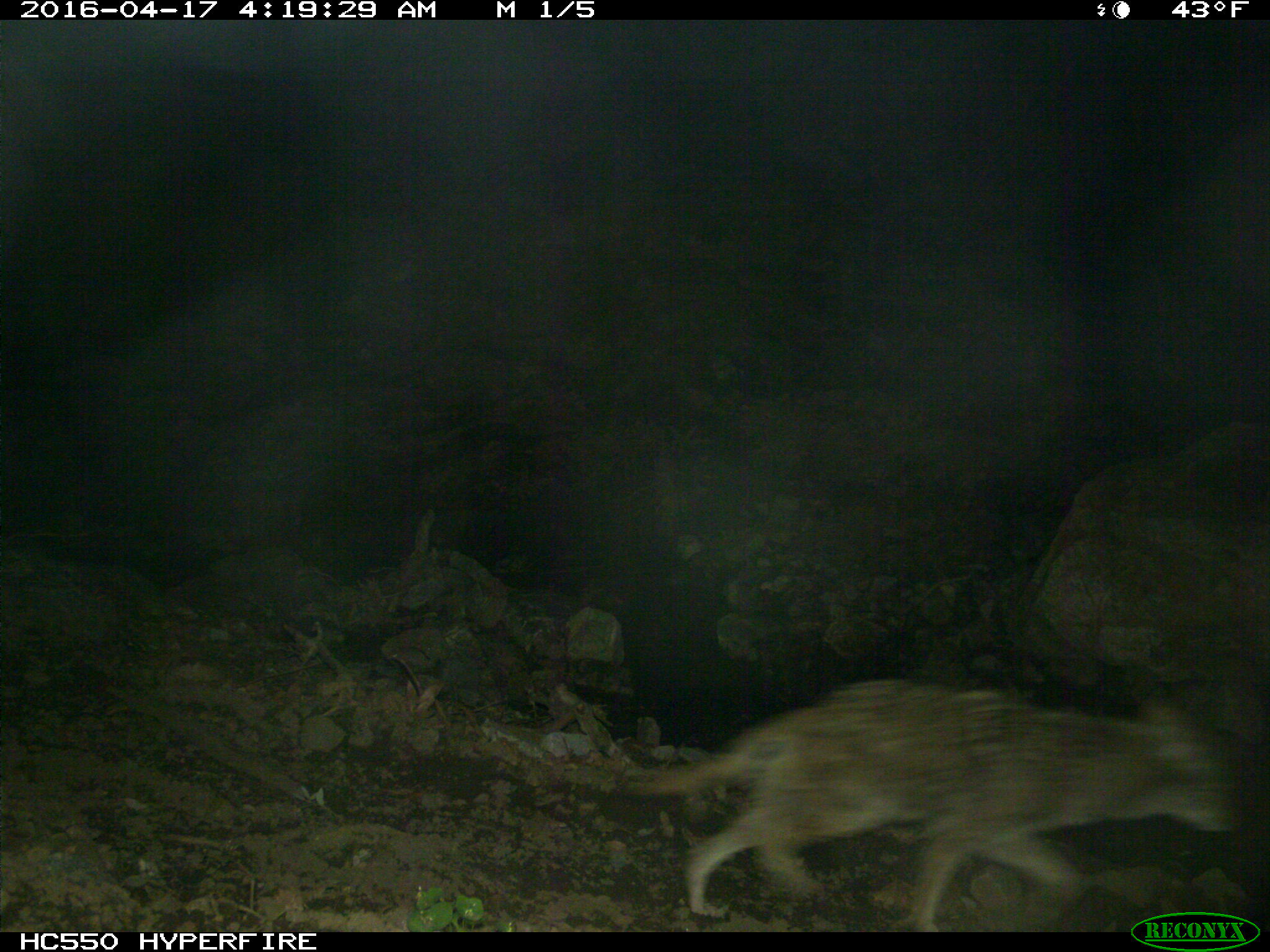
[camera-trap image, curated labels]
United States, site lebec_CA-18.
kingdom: Animalia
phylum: Chordata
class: Mammalia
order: Carnivora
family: Canidae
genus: Canis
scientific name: Canis latrans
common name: coyote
Canis latrans (coyote).